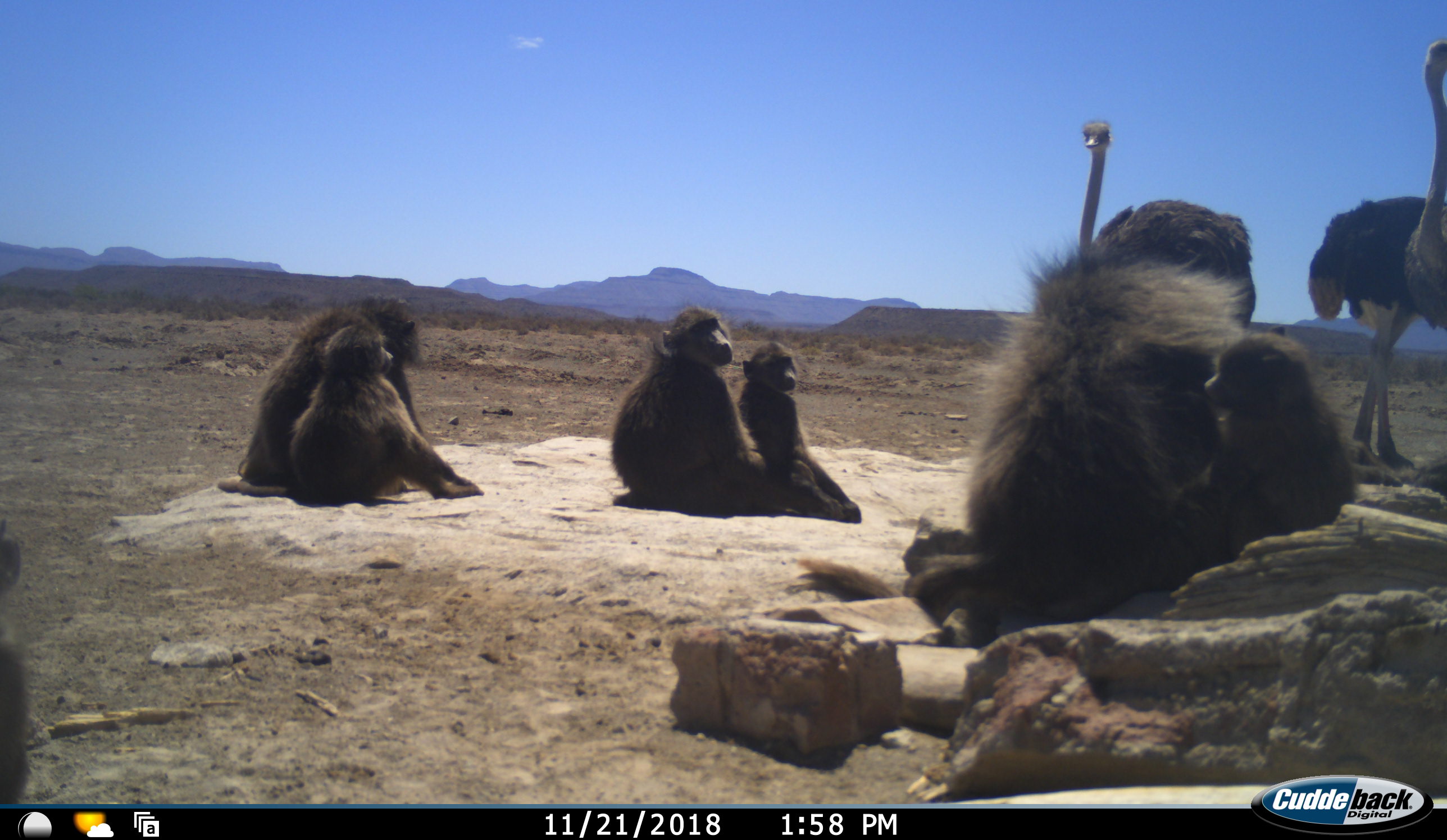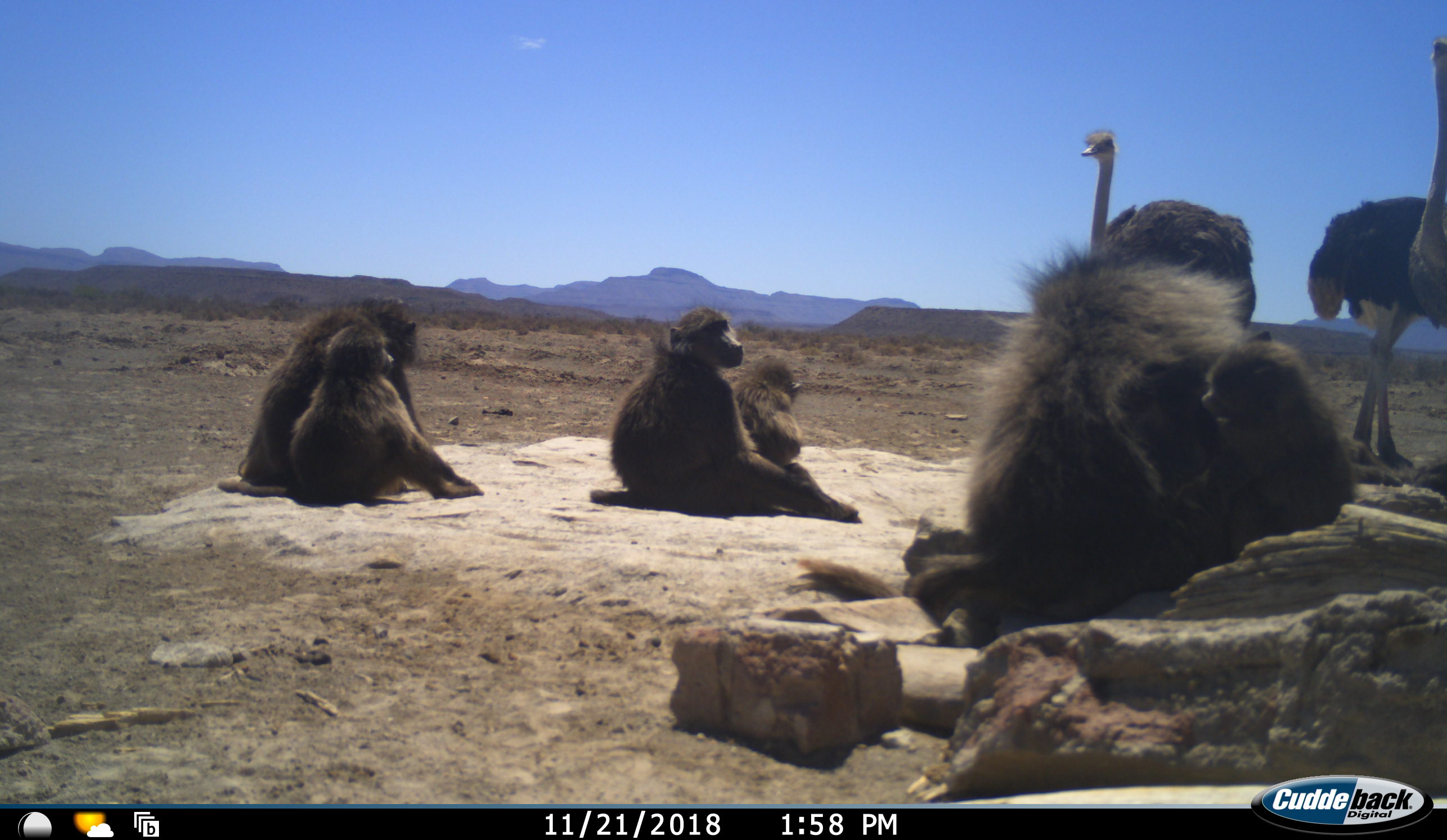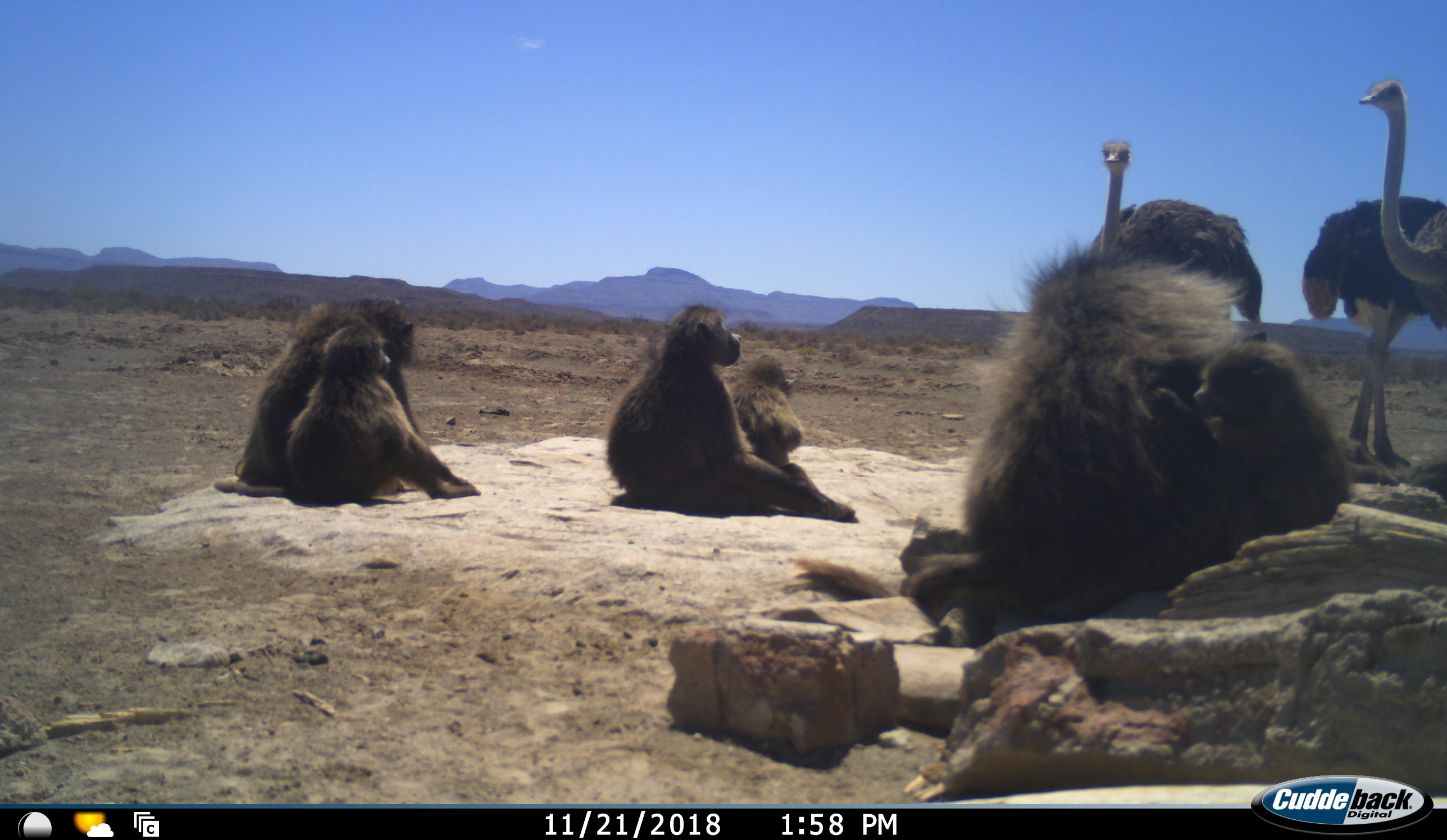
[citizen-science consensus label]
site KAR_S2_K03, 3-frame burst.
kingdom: Animalia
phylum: Chordata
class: Mammalia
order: Primates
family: Cercopithecidae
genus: Papio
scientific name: Papio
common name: baboon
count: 7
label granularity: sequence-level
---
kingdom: Animalia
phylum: Chordata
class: Aves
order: Struthioniformes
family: Struthionidae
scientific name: Struthionidae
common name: ostrich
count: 3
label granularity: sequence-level